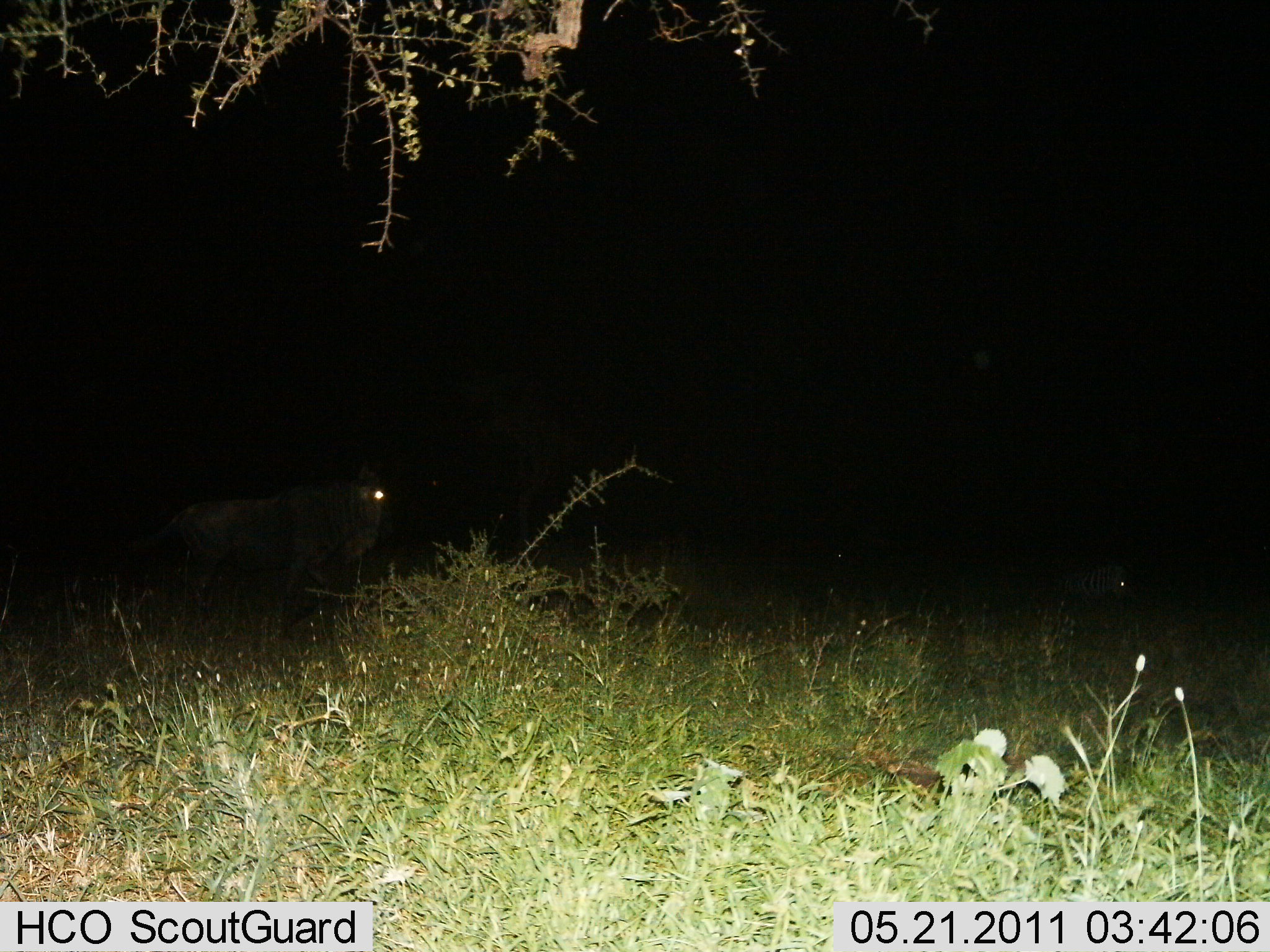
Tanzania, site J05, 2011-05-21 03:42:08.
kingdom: Animalia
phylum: Chordata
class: Mammalia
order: Artiodactyla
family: Bovidae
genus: Connochaetes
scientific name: Connochaetes taurinus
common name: blue wildebeest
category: wildebeest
Wildebeest (blue wildebeest) (Connochaetes taurinus), count 1. Behavior (volunteer vote fractions): standing 70%, resting 10%, moving 30%, interacting 0%. Young present (vote fraction): 0%. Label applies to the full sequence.